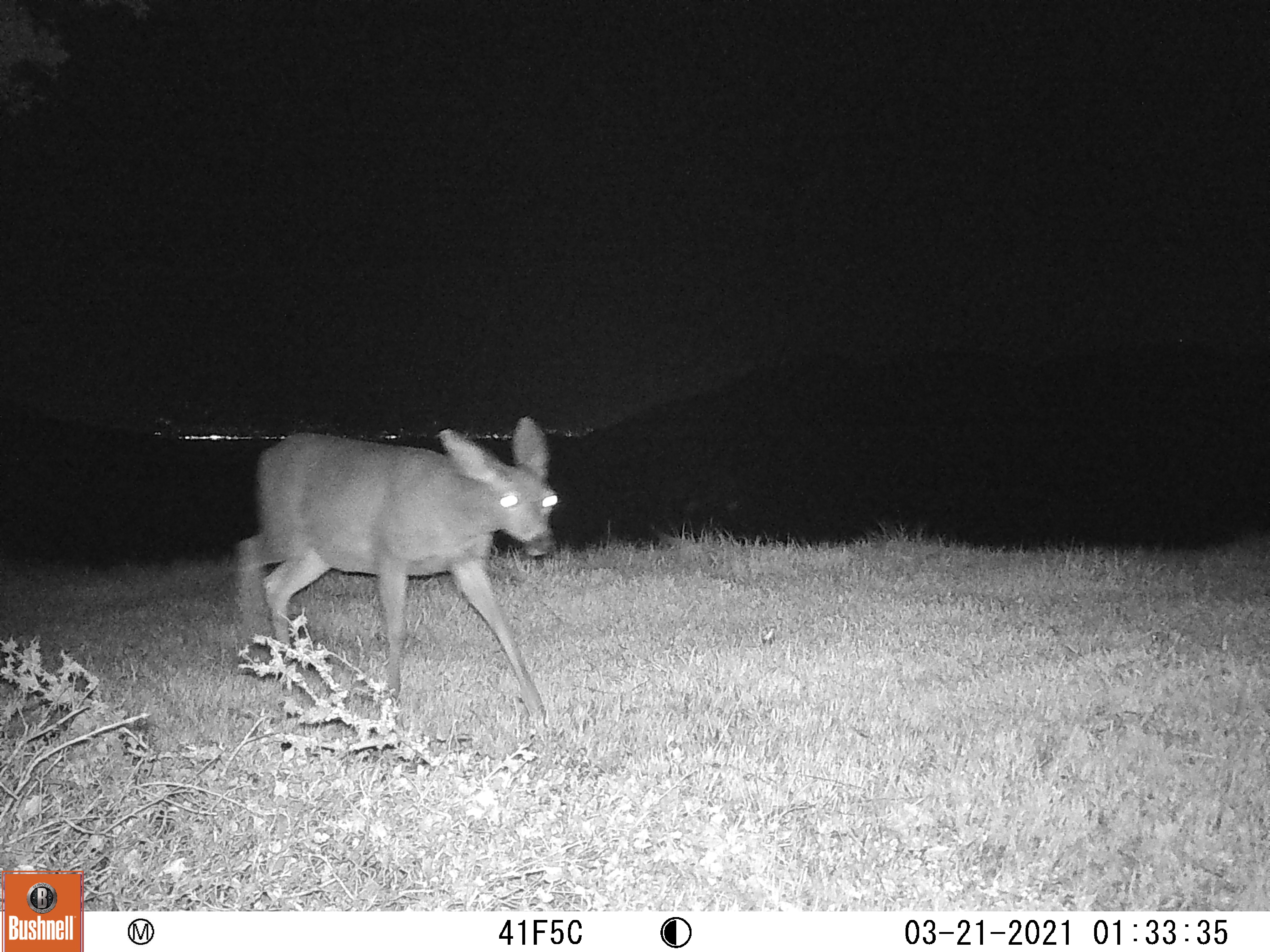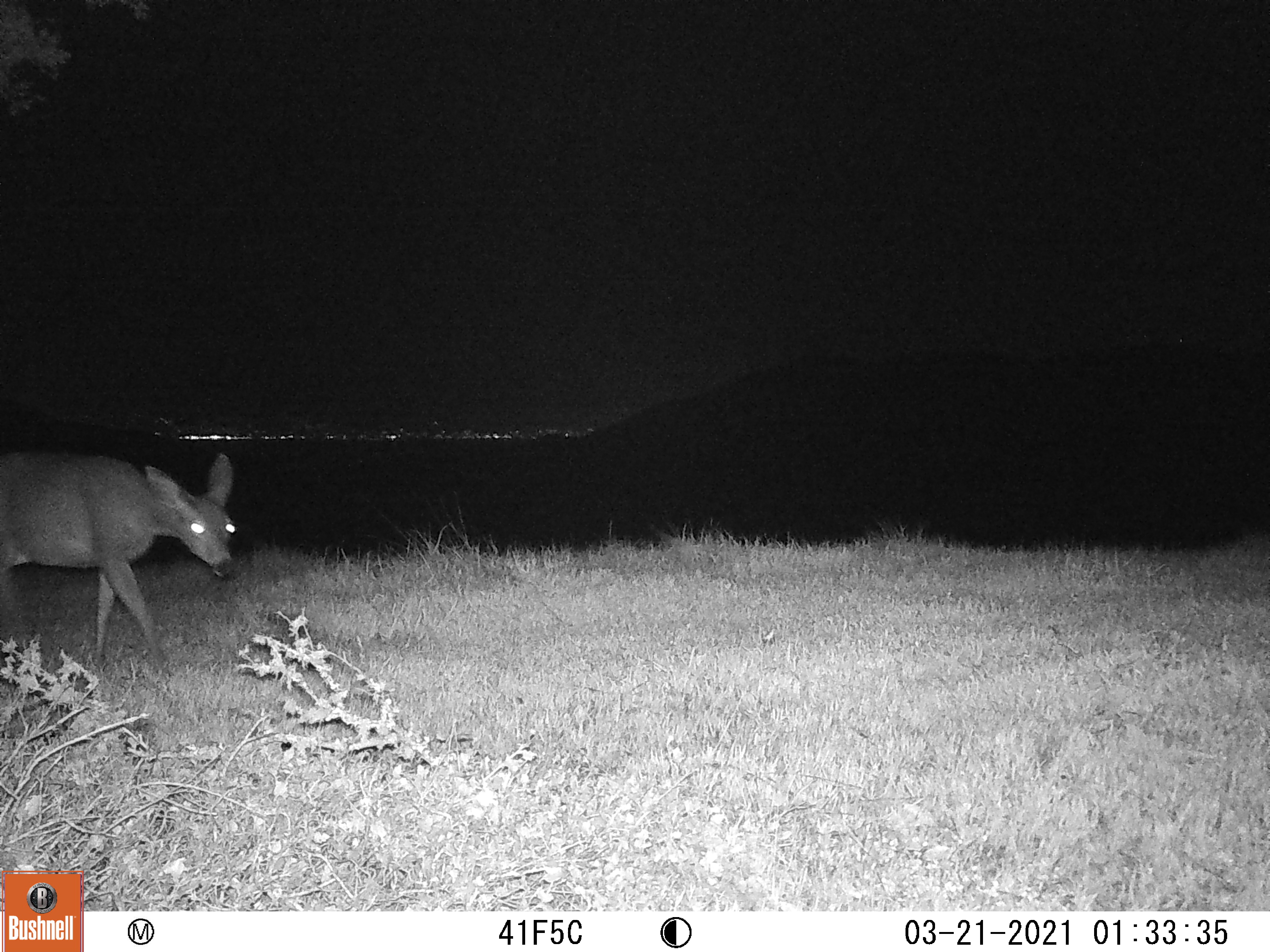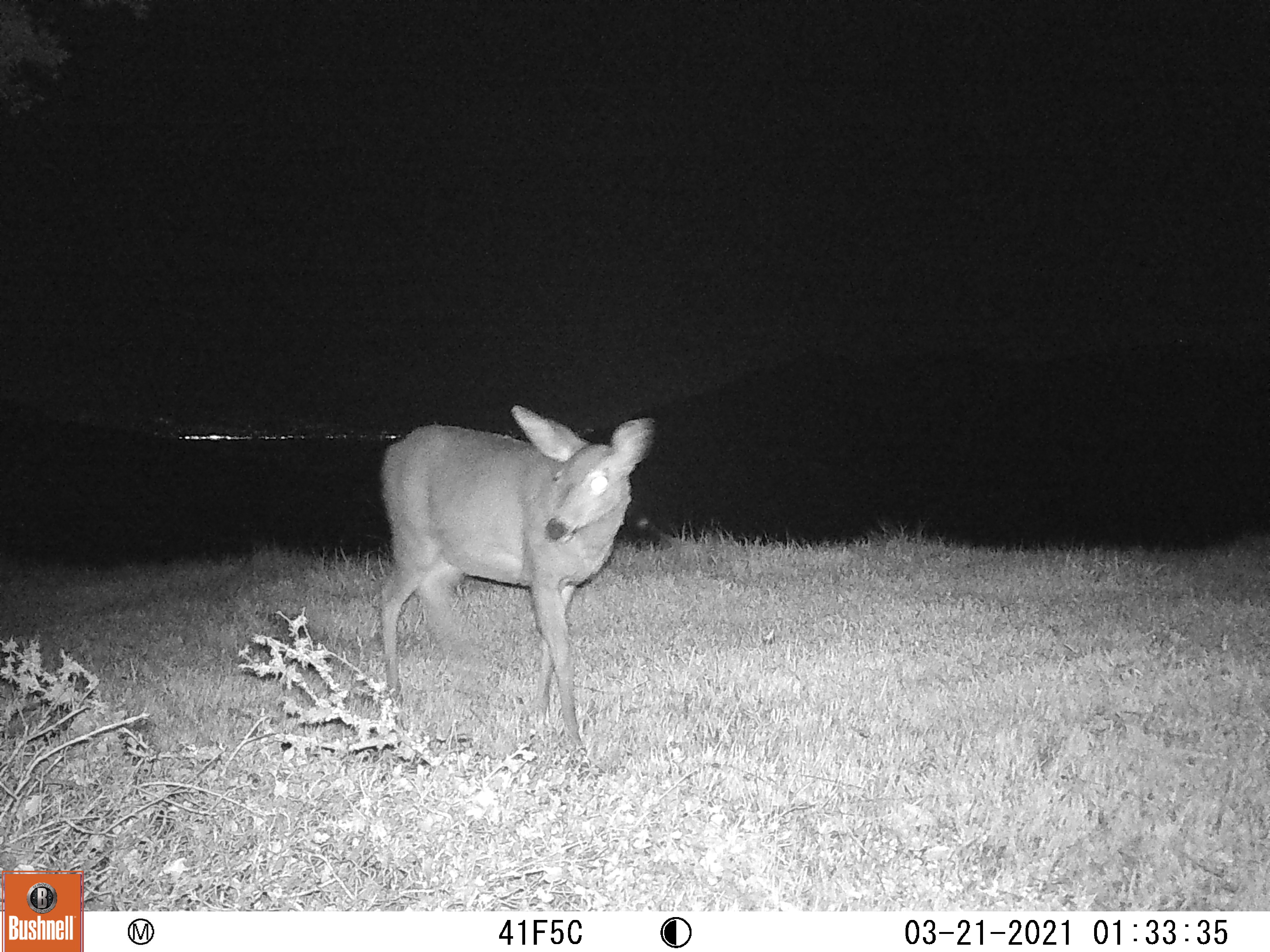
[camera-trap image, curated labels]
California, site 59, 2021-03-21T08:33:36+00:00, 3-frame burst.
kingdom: Animalia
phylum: Chordata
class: Mammalia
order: Artiodactyla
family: Cervidae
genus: Odocoileus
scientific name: Odocoileus hemionus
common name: mule deer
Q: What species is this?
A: Mule deer (Odocoileus hemionus).